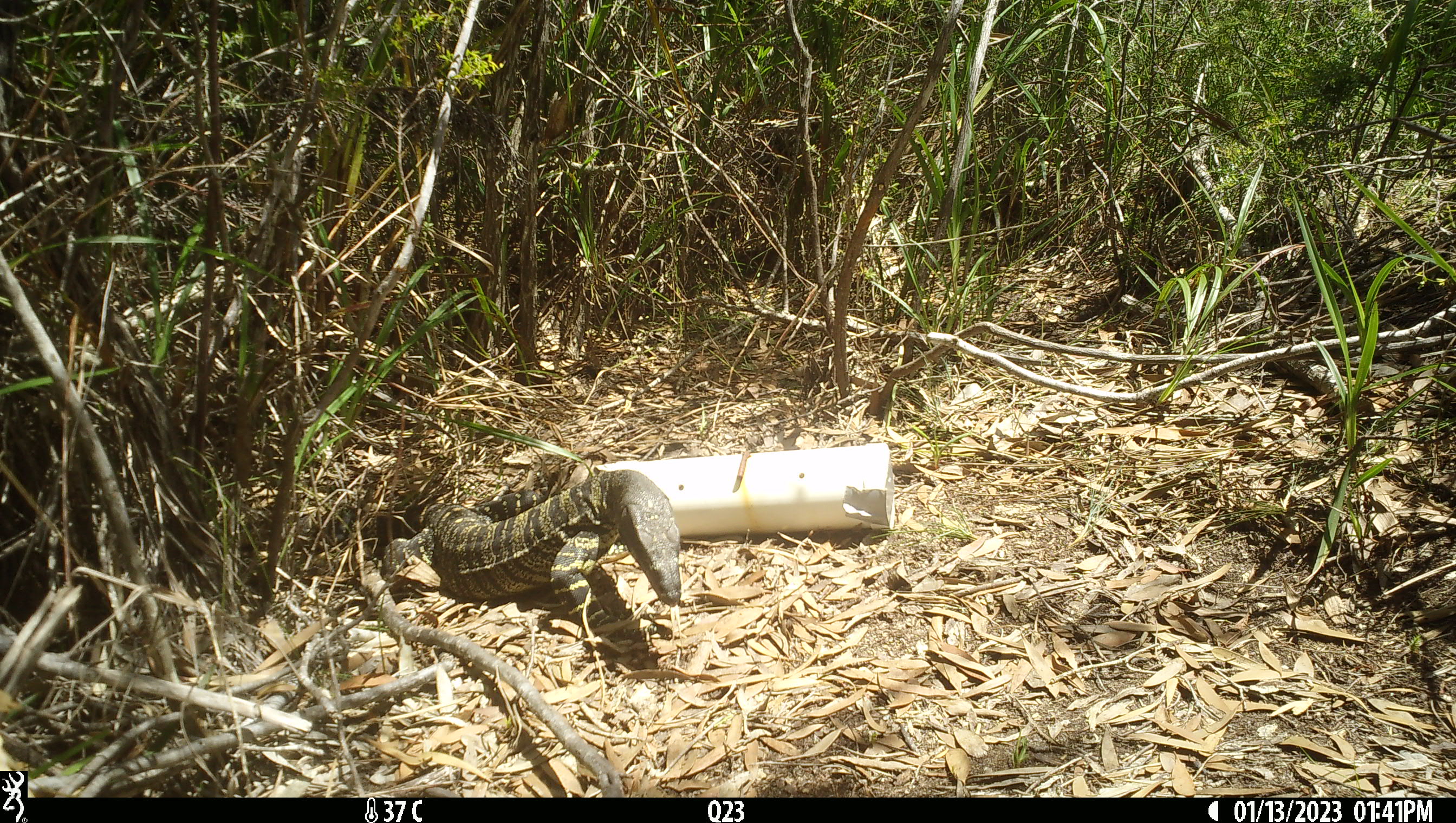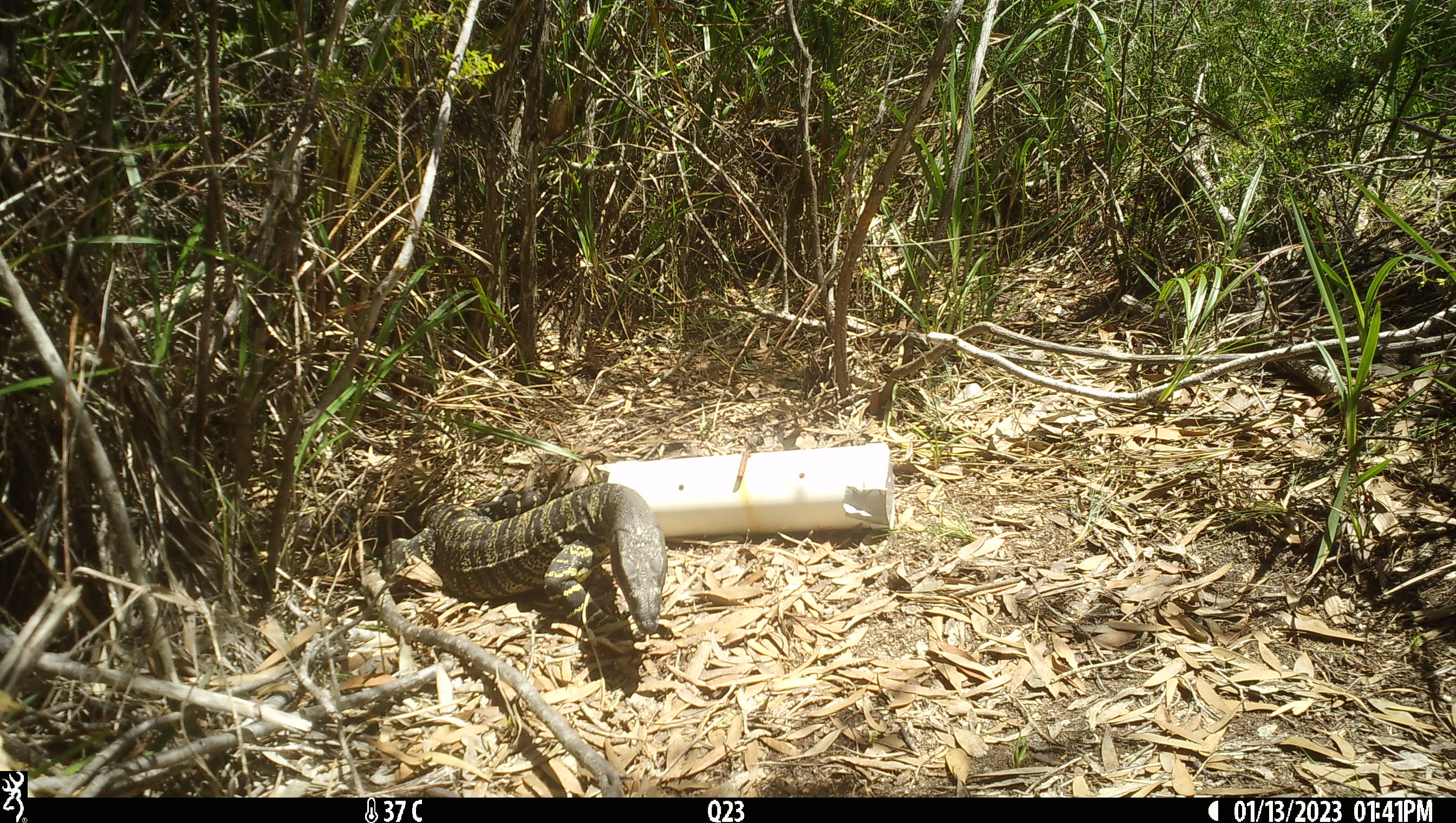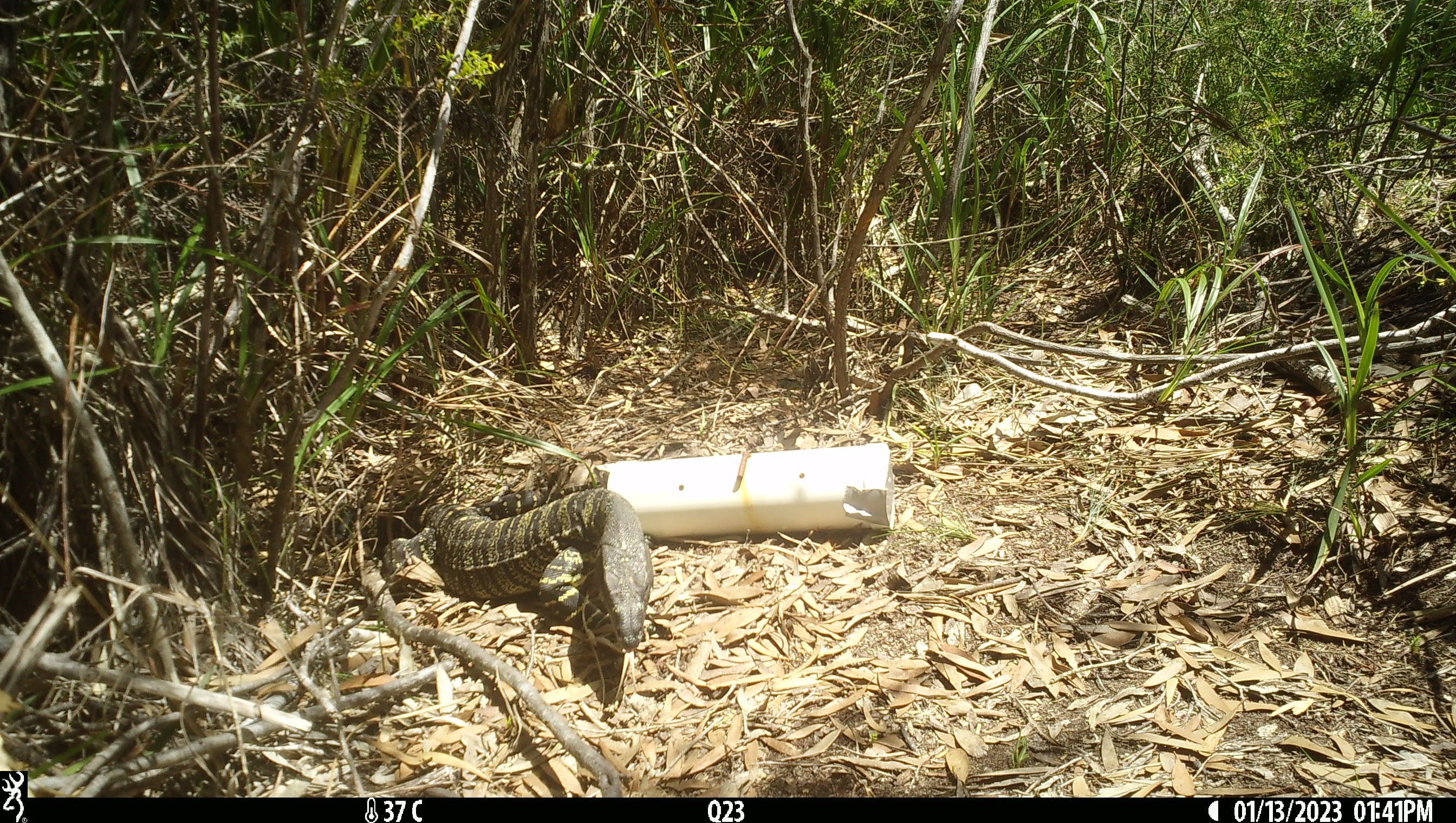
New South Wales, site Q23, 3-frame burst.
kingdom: Animalia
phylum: Chordata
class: Reptilia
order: Squamata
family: Varanidae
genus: Varanus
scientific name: Varanus varius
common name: lace monitor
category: goanna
Goanna (lace monitor) (Varanus varius).